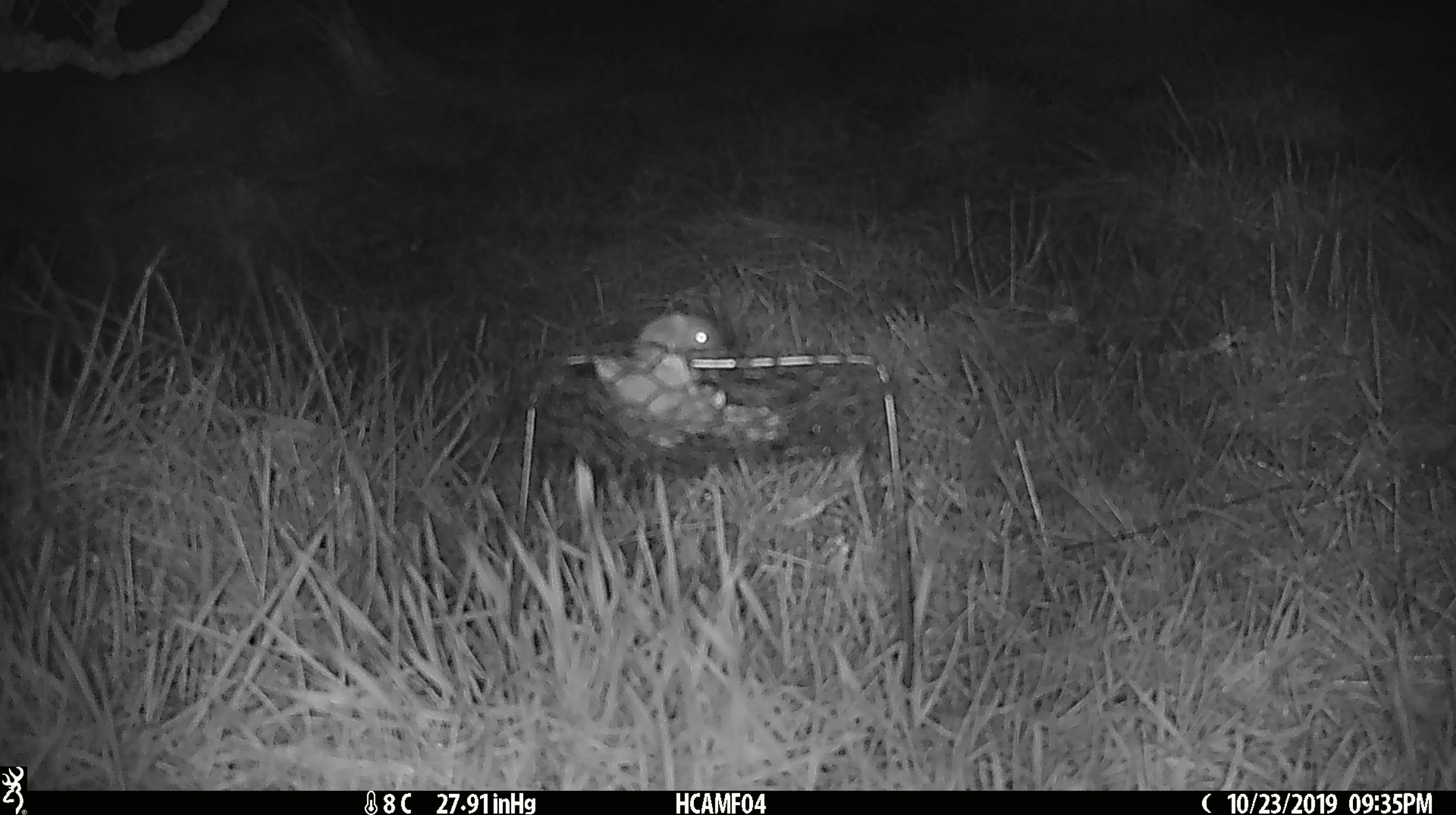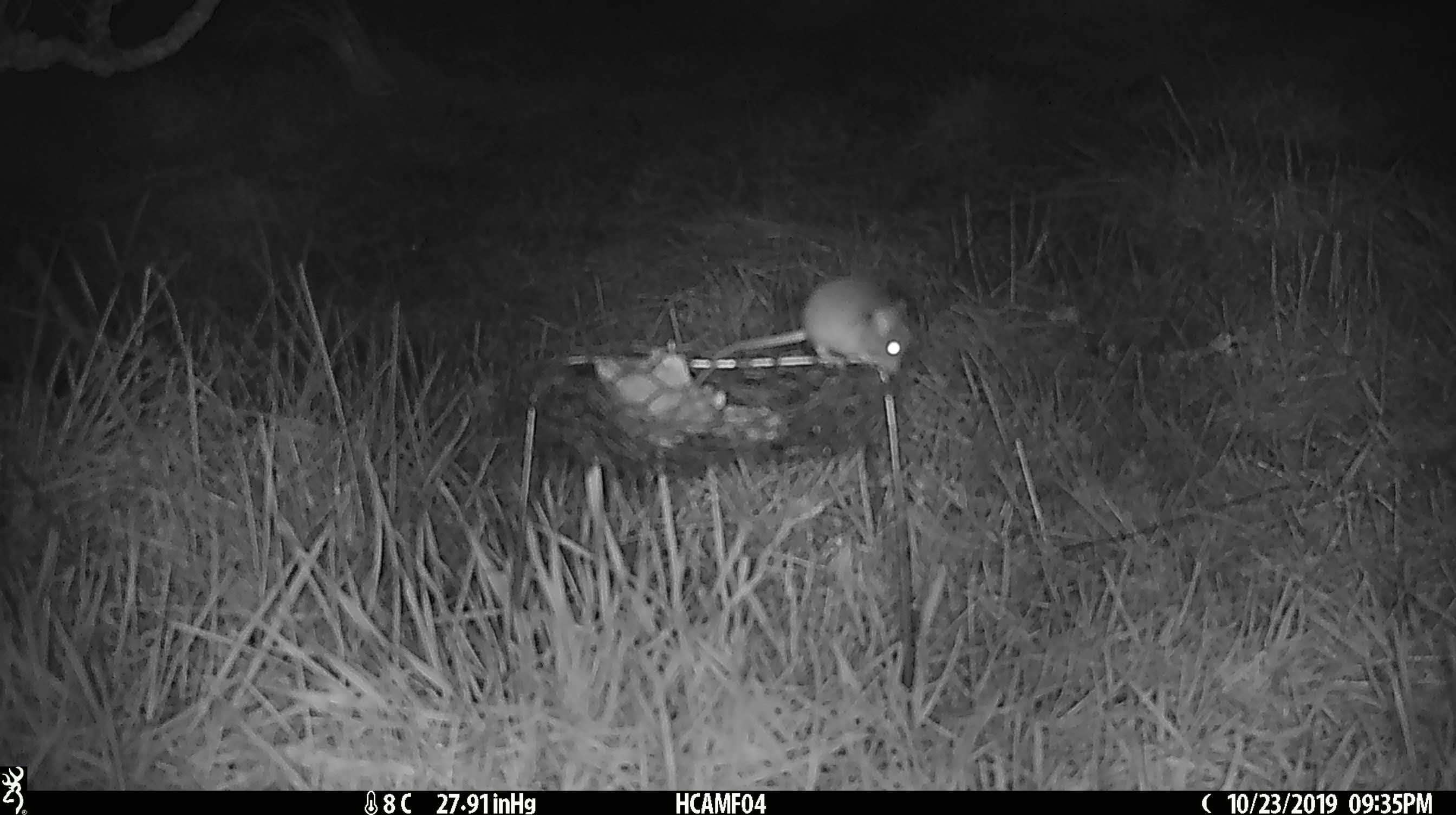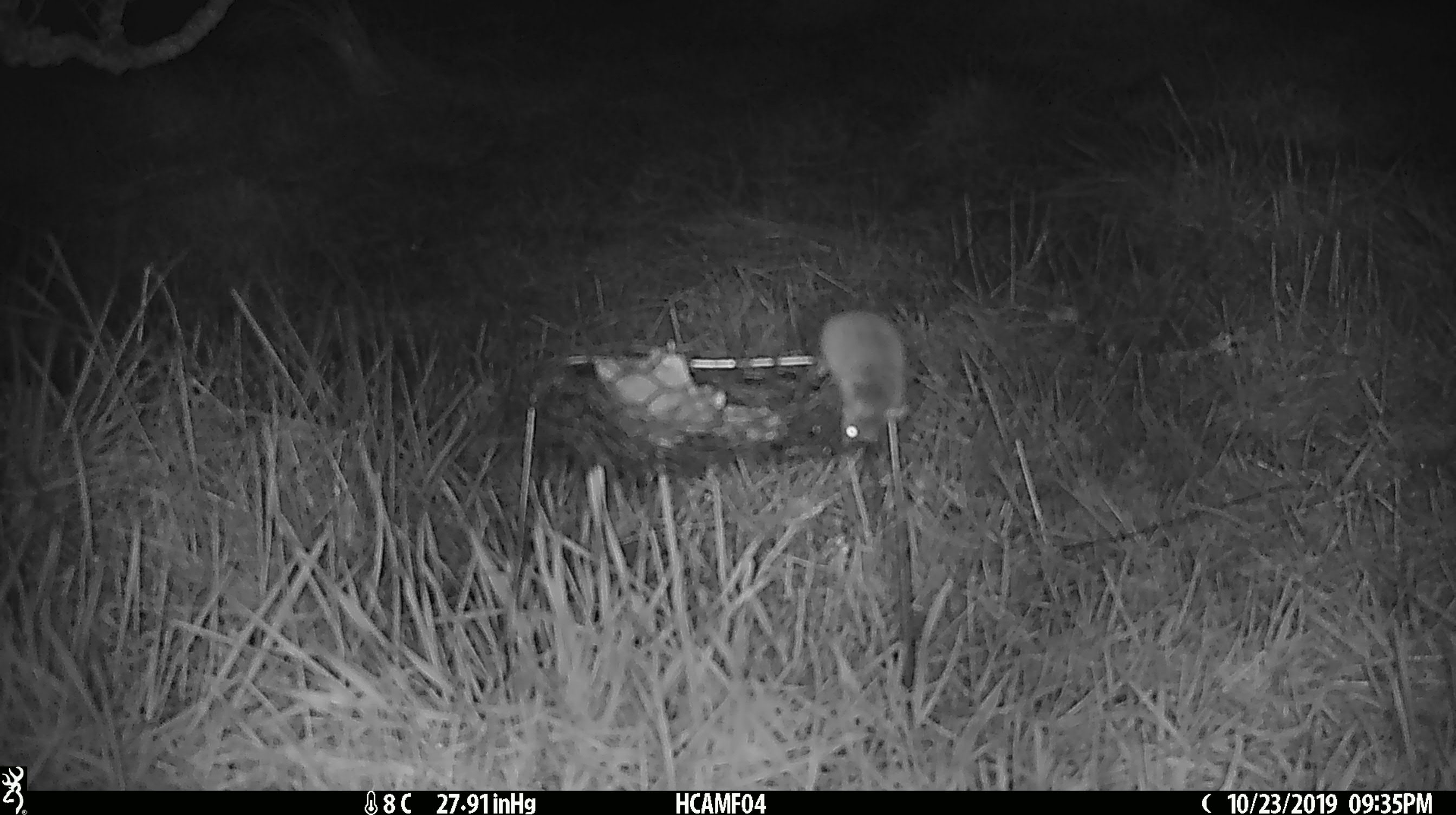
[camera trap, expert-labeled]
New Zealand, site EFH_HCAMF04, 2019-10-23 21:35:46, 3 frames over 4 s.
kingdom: Animalia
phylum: Chordata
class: Mammalia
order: Rodentia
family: Muridae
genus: Mus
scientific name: Mus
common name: mouse